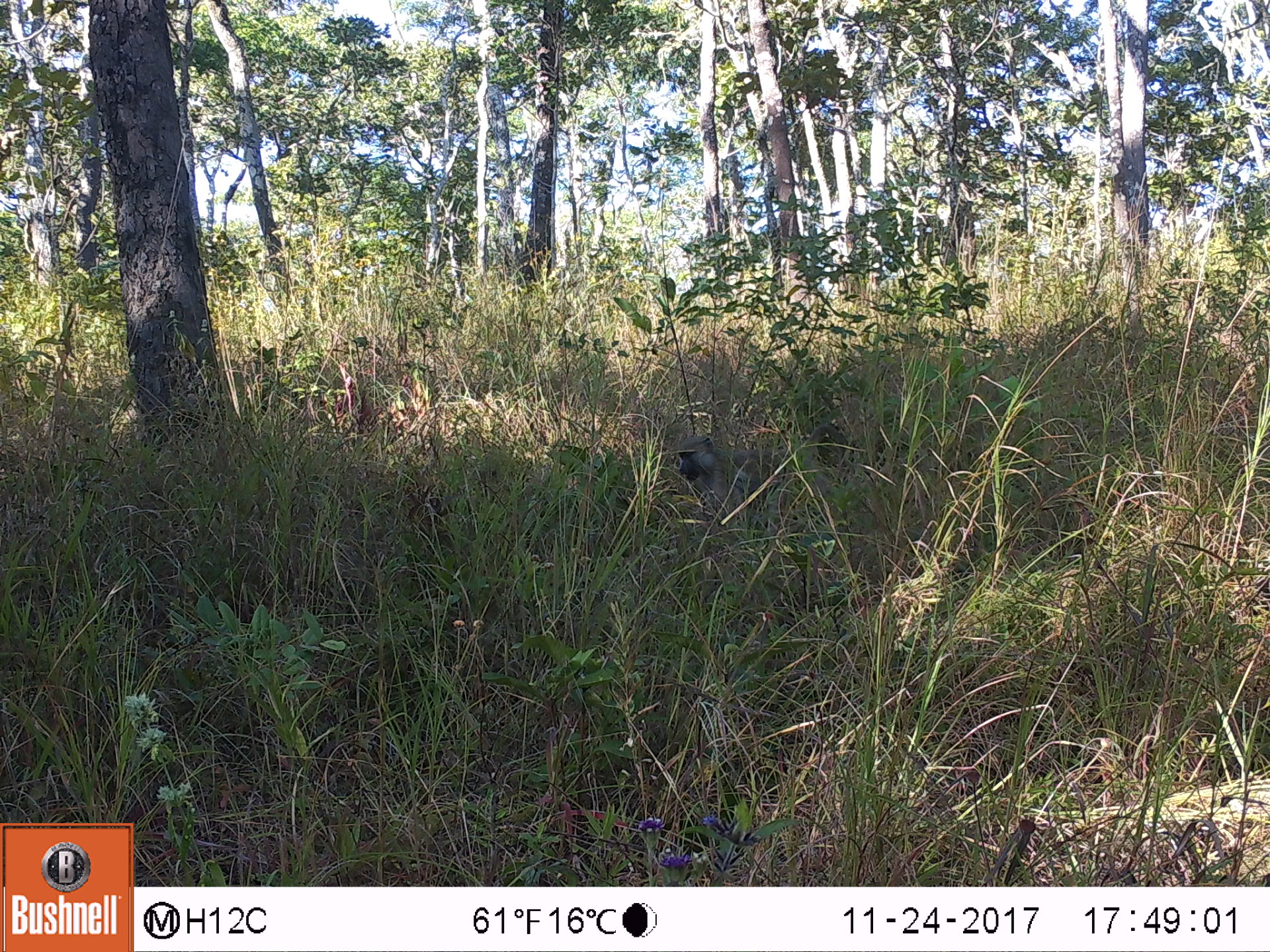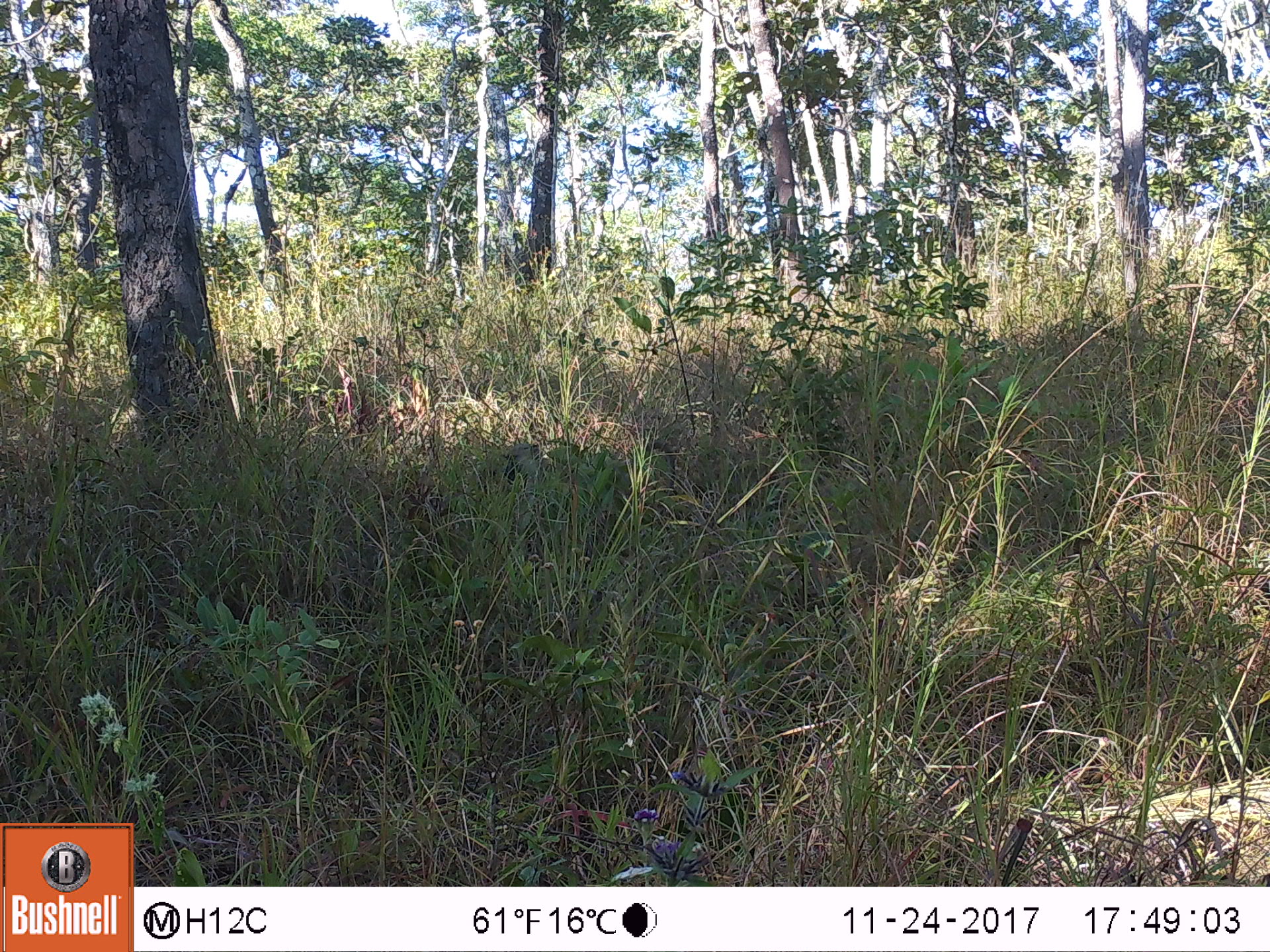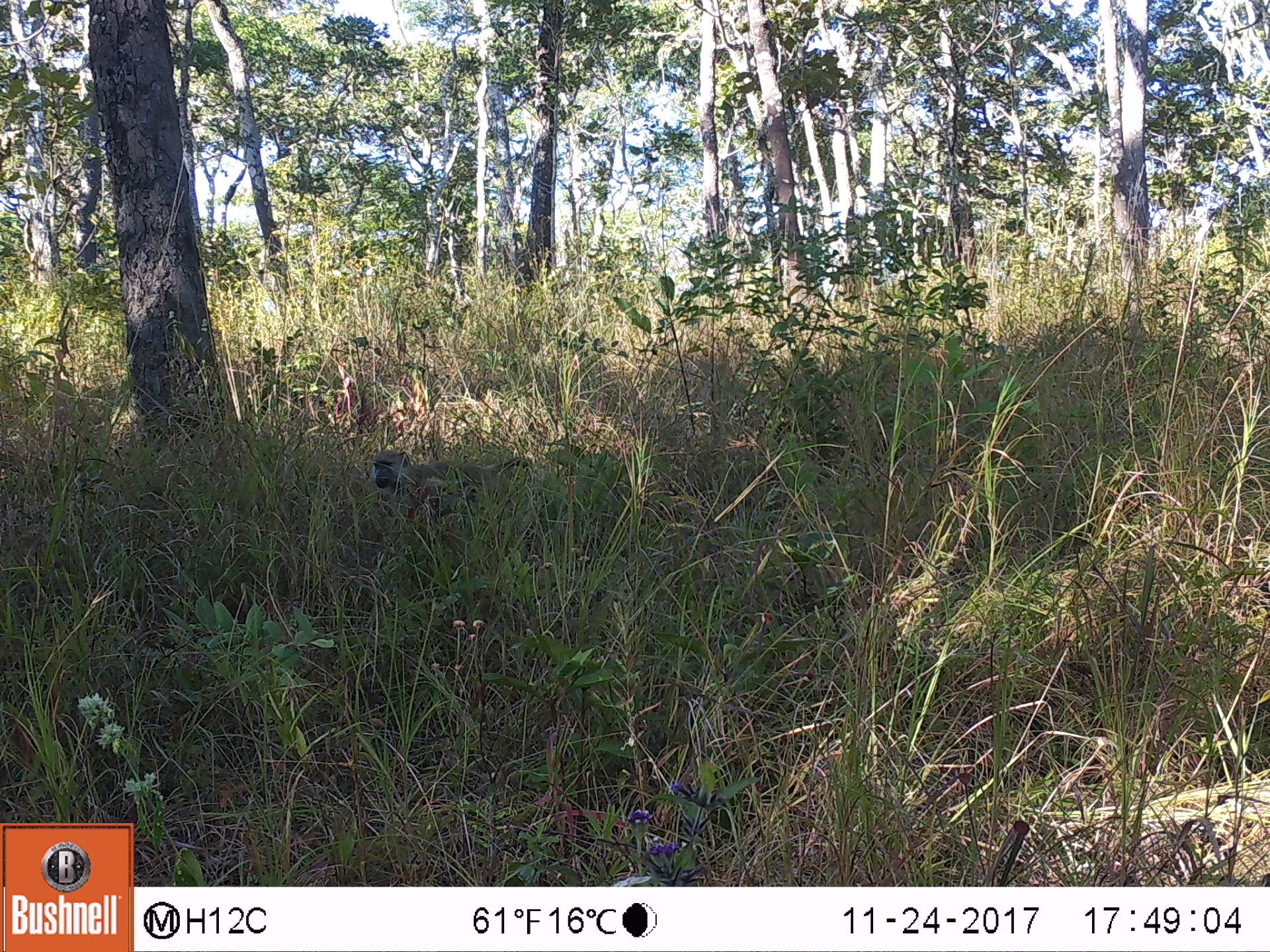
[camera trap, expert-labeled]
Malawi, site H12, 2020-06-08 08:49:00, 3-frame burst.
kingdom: Animalia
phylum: Chordata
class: Mammalia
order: Primates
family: Cercopithecidae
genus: Papio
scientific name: Papio cynocephalus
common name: yellow baboon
Yellow baboon (Papio cynocephalus), count 1.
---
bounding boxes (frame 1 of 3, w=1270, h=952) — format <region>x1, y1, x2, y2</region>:
yellow baboon: <region>663, 428, 786, 503</region>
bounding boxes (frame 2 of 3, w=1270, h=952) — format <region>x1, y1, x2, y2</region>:
yellow baboon: <region>496, 436, 565, 493</region>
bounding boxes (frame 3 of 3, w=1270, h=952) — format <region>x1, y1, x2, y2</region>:
yellow baboon: <region>357, 443, 541, 522</region>